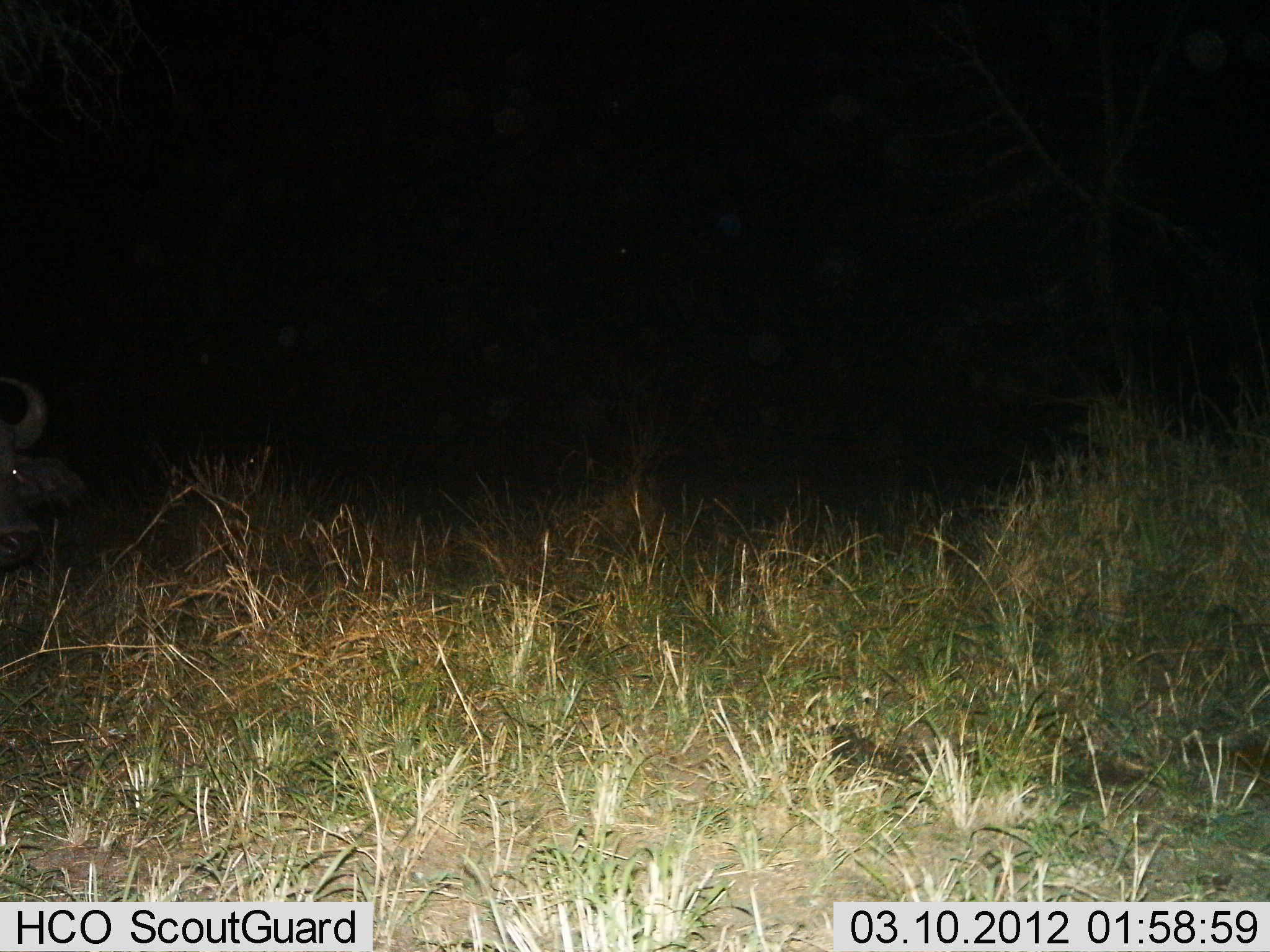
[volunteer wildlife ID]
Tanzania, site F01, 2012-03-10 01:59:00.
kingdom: Animalia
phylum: Chordata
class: Mammalia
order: Artiodactyla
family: Bovidae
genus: Syncerus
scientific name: Syncerus caffer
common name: cape buffalo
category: buffalo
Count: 1.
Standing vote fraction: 62%.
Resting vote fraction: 38%.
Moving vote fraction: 0%.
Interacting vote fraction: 0%.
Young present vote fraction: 0%.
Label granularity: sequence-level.